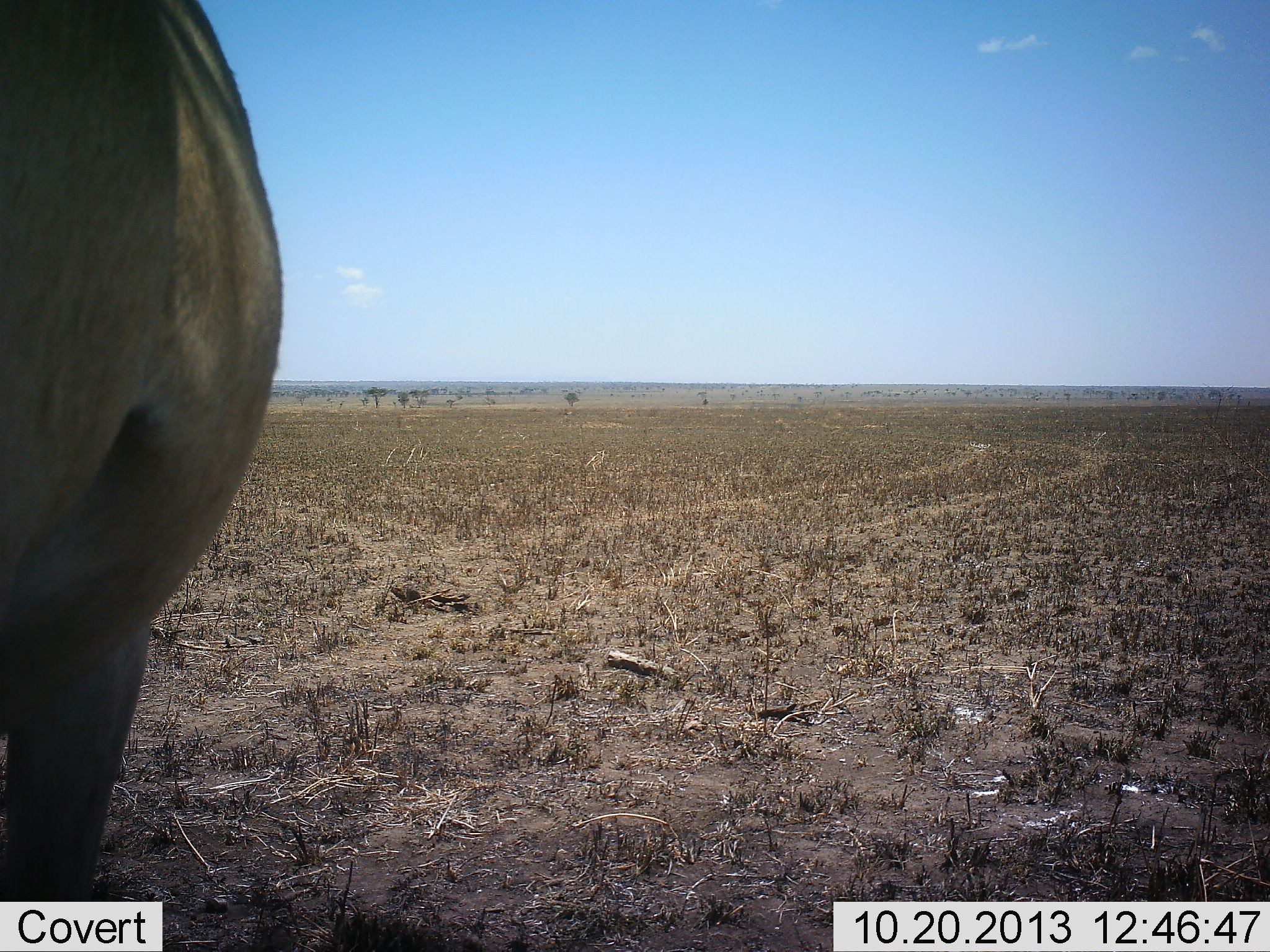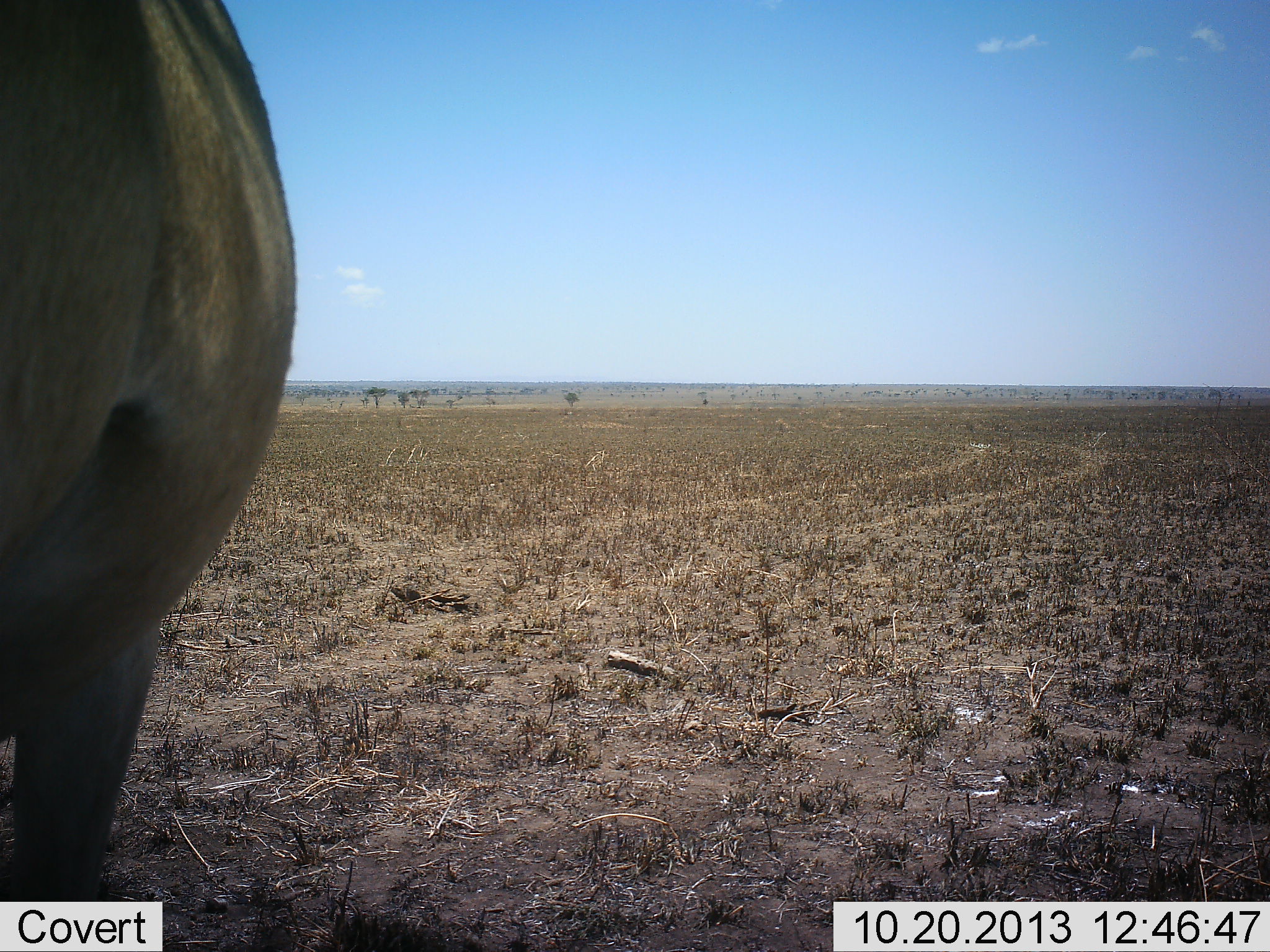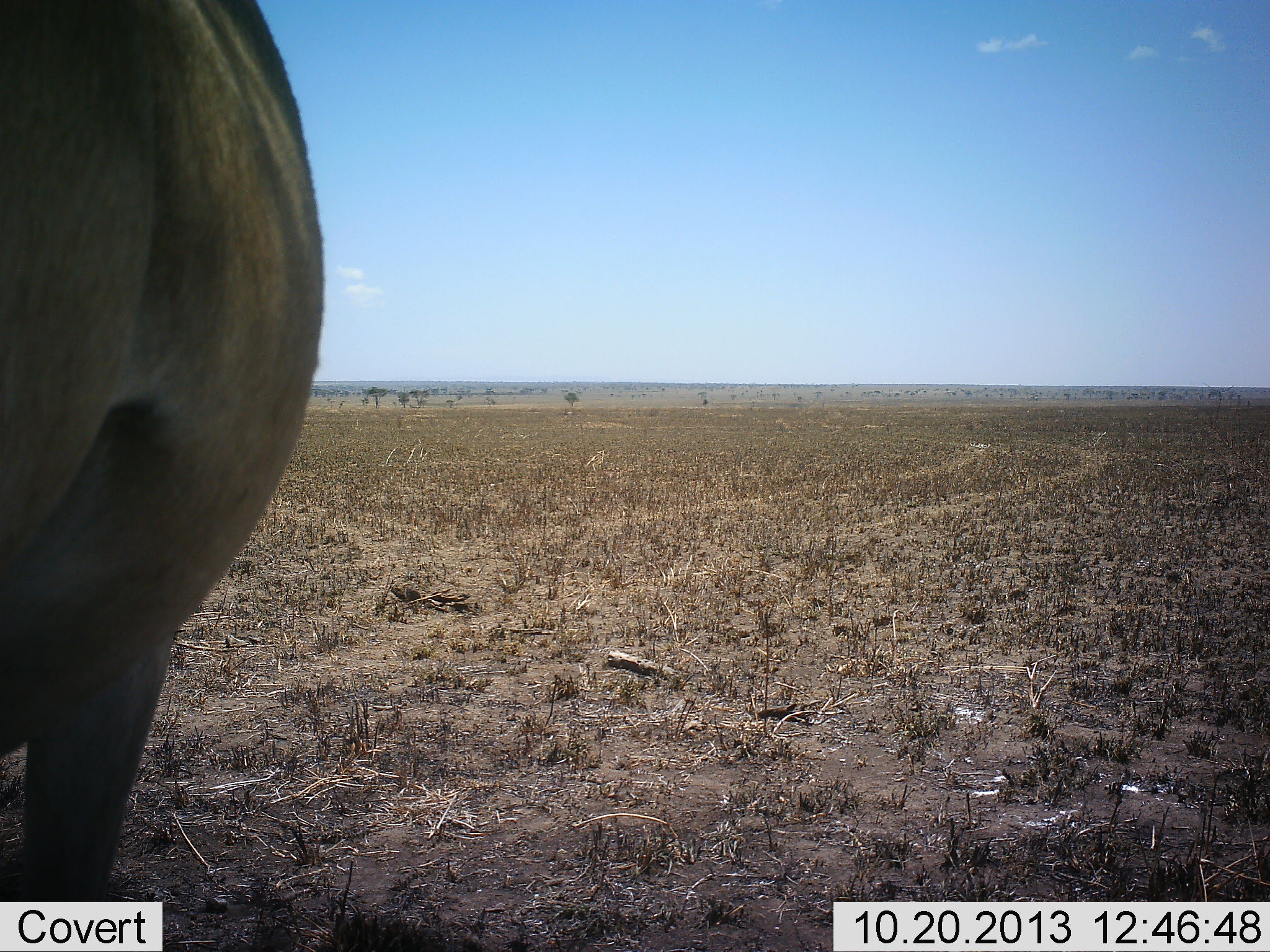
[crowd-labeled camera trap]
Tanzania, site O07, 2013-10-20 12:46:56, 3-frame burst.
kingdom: Animalia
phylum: Chordata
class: Mammalia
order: Artiodactyla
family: Bovidae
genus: Alcelaphus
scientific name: Alcelaphus buselaphus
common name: hartebeest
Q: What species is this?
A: Hartebeest (Alcelaphus buselaphus).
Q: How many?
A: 1.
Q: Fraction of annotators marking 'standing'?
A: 100%.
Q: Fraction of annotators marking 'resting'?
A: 0%.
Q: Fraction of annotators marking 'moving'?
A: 0%.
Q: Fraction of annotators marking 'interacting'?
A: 0%.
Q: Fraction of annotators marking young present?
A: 0%.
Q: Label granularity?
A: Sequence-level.